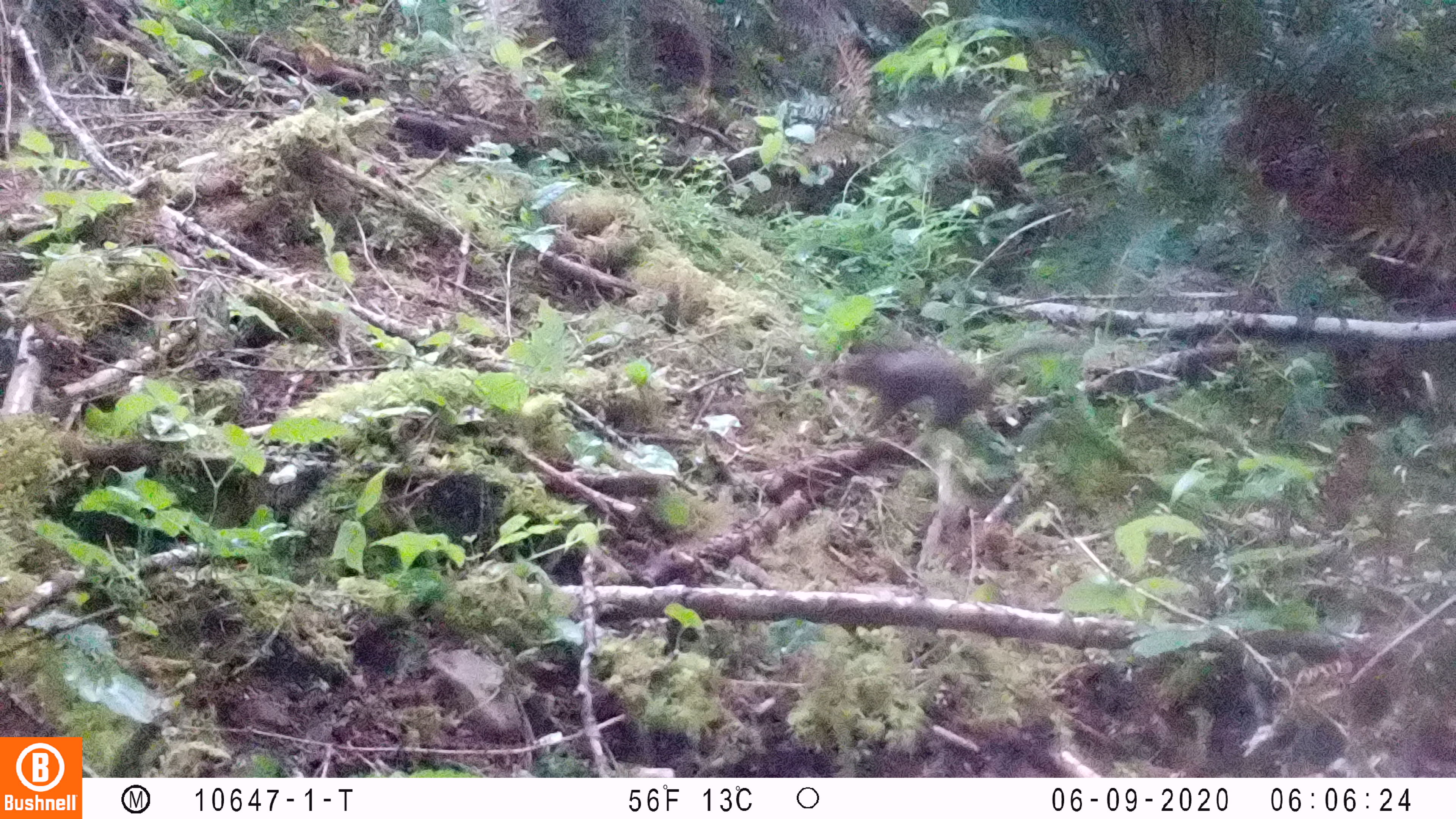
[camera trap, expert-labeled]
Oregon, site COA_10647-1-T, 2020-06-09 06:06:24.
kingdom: Animalia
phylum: Chordata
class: Mammalia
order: Rodentia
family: Sciuridae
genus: Tamiasciurus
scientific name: Tamiasciurus douglasii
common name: douglas squirrel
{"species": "douglas squirrel (Tamiasciurus douglasii)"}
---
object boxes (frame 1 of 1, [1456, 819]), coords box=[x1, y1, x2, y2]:
douglas squirrel: box=[815, 337, 1067, 424]